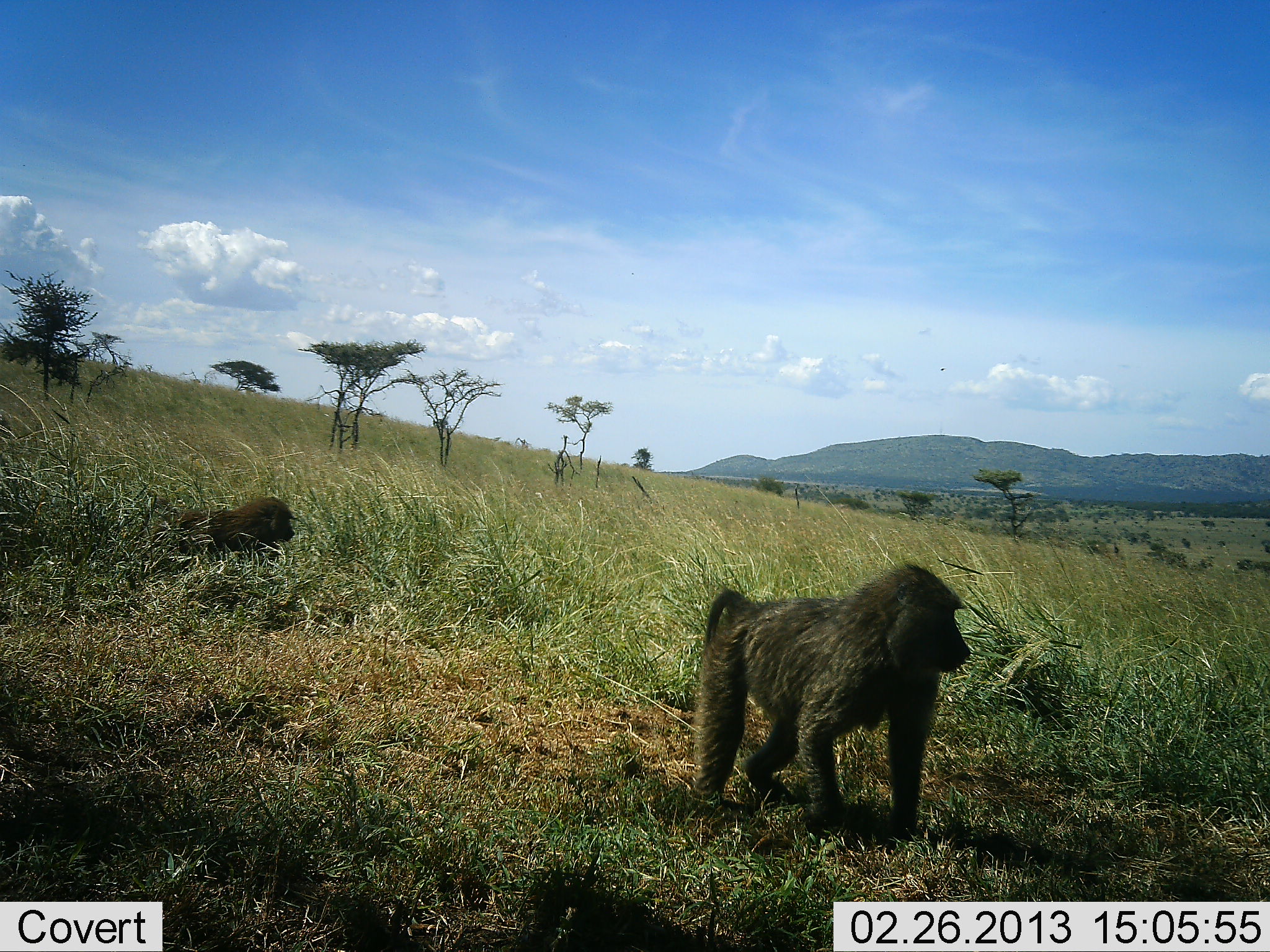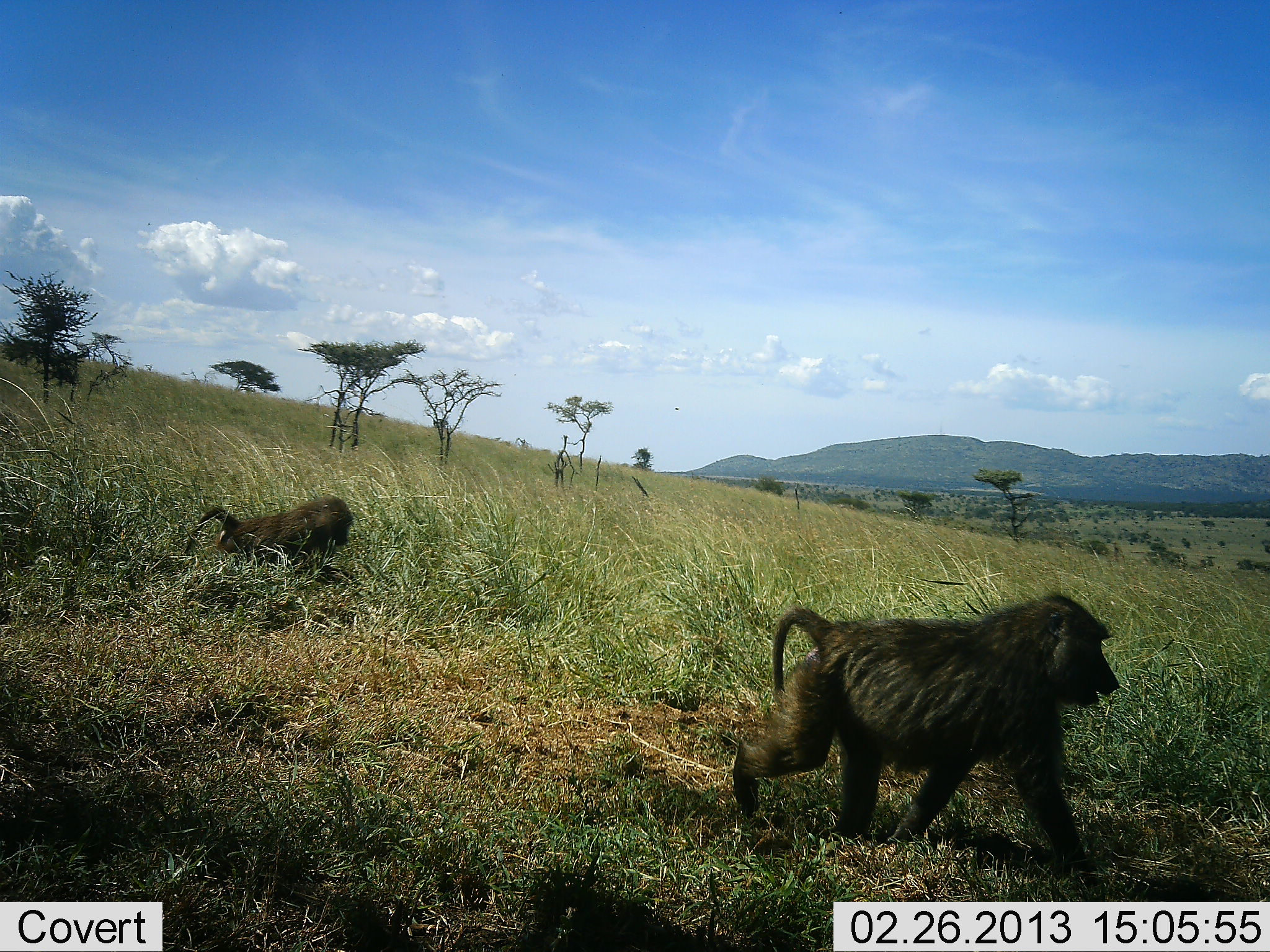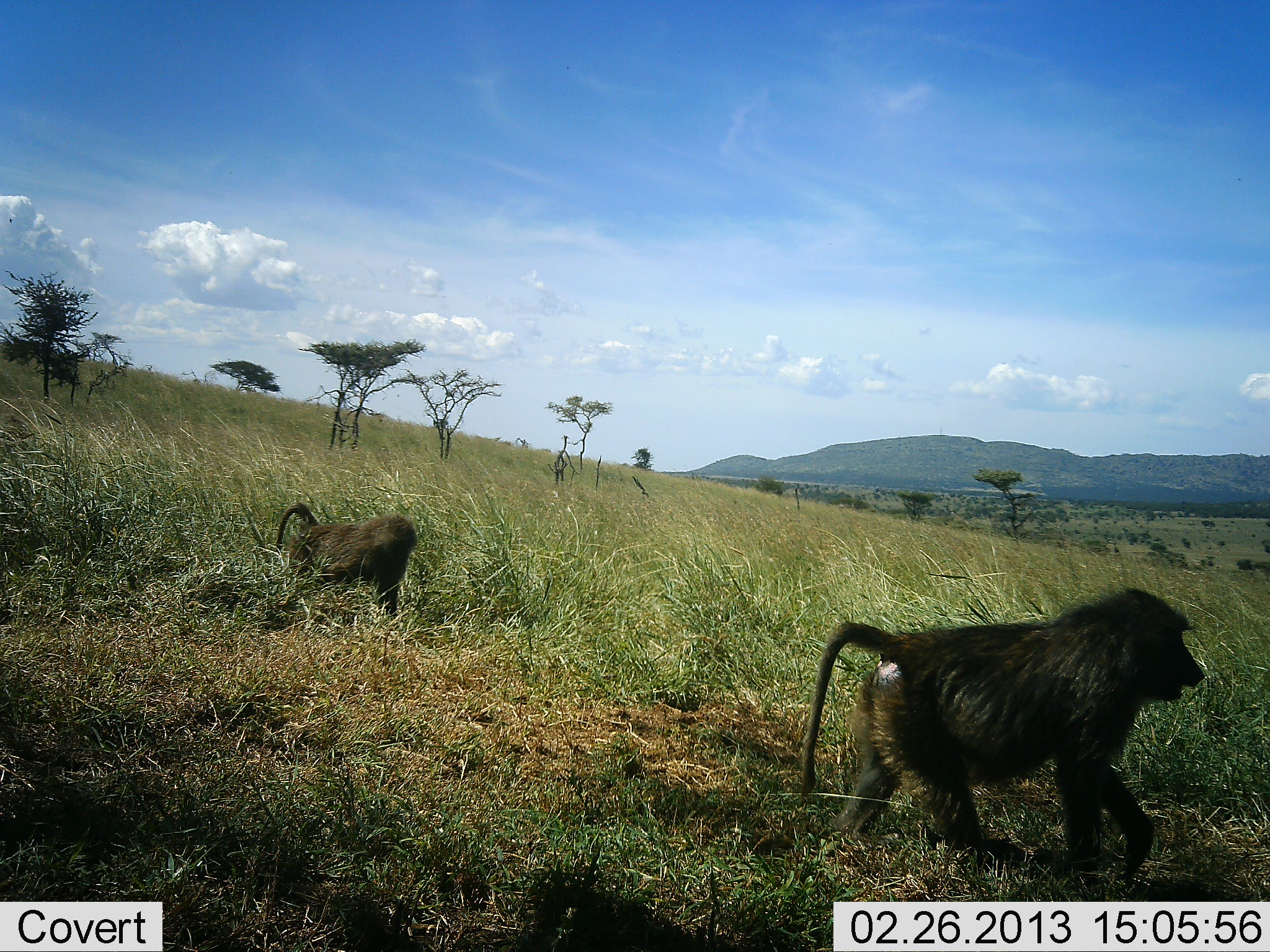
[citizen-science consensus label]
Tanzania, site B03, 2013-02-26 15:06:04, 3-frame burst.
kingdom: Animalia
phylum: Chordata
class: Mammalia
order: Primates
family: Cercopithecidae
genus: Papio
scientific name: Papio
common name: baboon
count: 2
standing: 0%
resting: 0%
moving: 100%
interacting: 0%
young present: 19%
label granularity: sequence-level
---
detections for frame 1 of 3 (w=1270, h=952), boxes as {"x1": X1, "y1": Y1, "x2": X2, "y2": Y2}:
animal: {"x1": 698, "y1": 562, "x2": 974, "y2": 832}; {"x1": 181, "y1": 494, "x2": 294, "y2": 550}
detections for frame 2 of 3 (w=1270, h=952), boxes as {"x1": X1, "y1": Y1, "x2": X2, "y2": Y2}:
animal: {"x1": 730, "y1": 590, "x2": 1121, "y2": 874}; {"x1": 185, "y1": 495, "x2": 354, "y2": 559}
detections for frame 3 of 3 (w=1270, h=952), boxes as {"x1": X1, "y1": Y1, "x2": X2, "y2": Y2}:
animal: {"x1": 800, "y1": 588, "x2": 1206, "y2": 878}; {"x1": 278, "y1": 501, "x2": 419, "y2": 619}